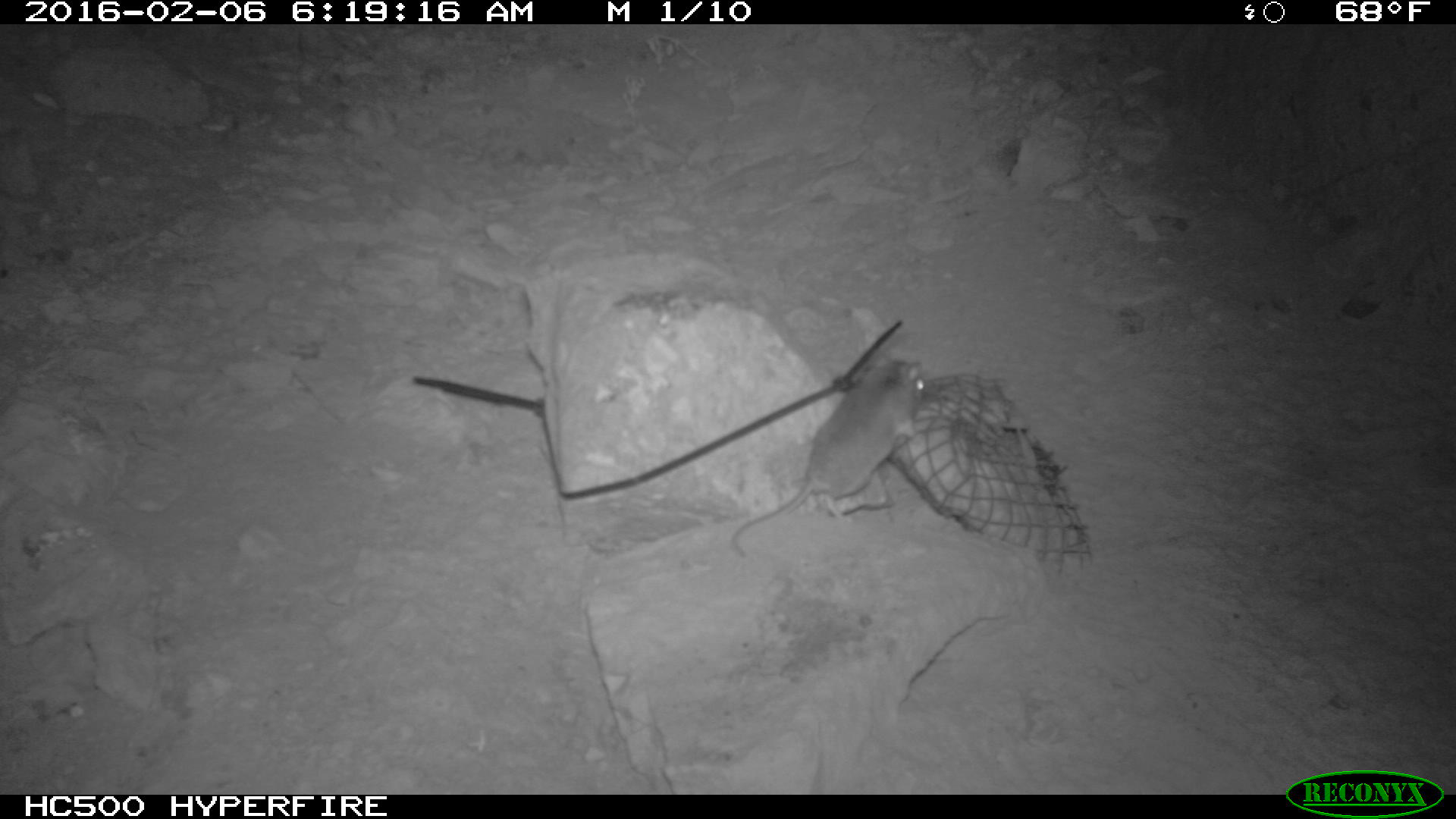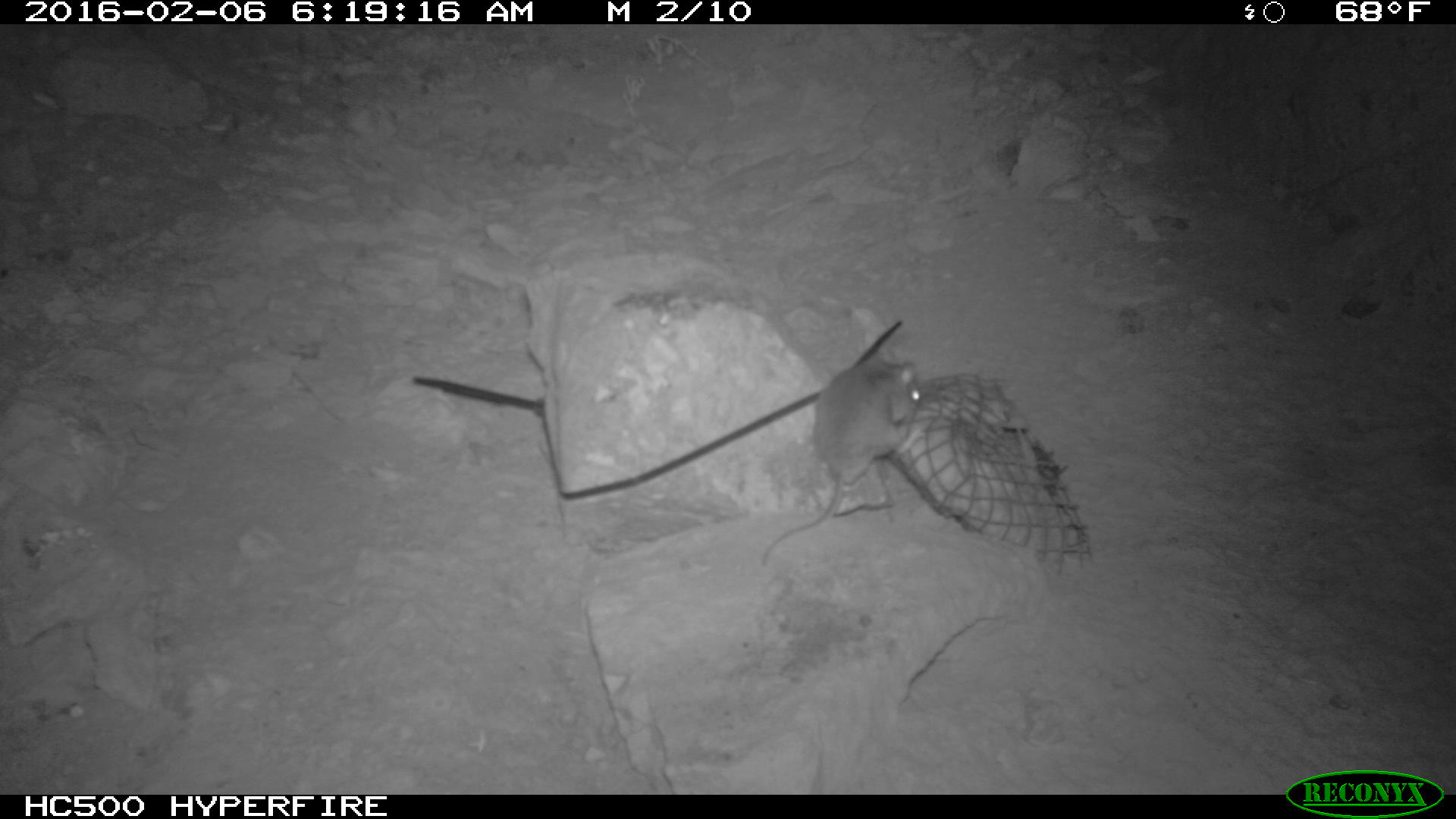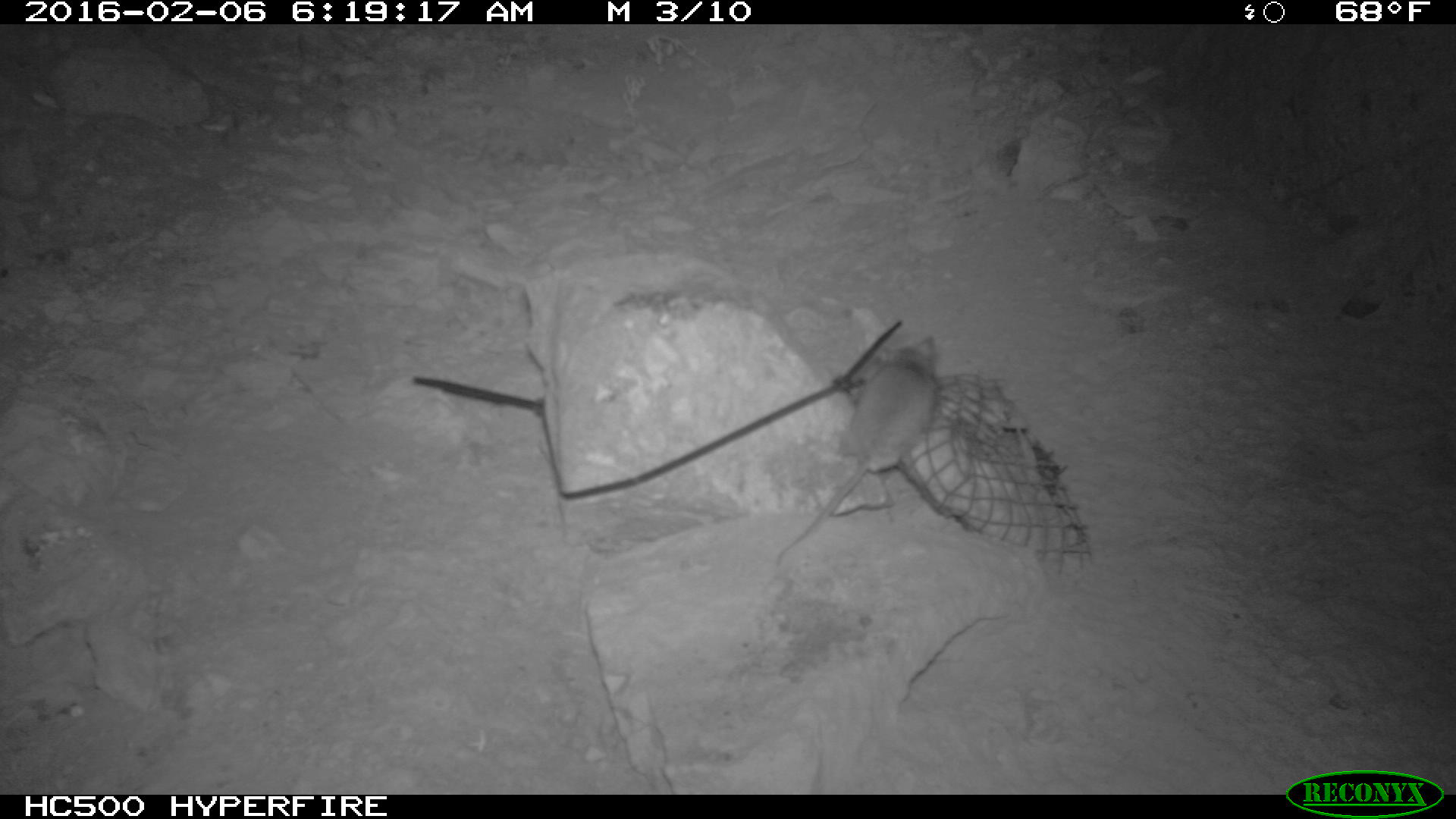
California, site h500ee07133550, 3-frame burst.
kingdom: Animalia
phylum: Chordata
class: Mammalia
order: Rodentia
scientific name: Rodentia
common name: rodent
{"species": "rodent (Rodentia)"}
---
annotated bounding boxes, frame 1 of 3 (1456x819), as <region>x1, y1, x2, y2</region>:
rodent: <region>730, 356, 928, 559</region>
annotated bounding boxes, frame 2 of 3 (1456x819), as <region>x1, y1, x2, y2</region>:
rodent: <region>762, 358, 921, 566</region>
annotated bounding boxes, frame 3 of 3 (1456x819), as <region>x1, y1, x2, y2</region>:
rodent: <region>771, 333, 941, 564</region>